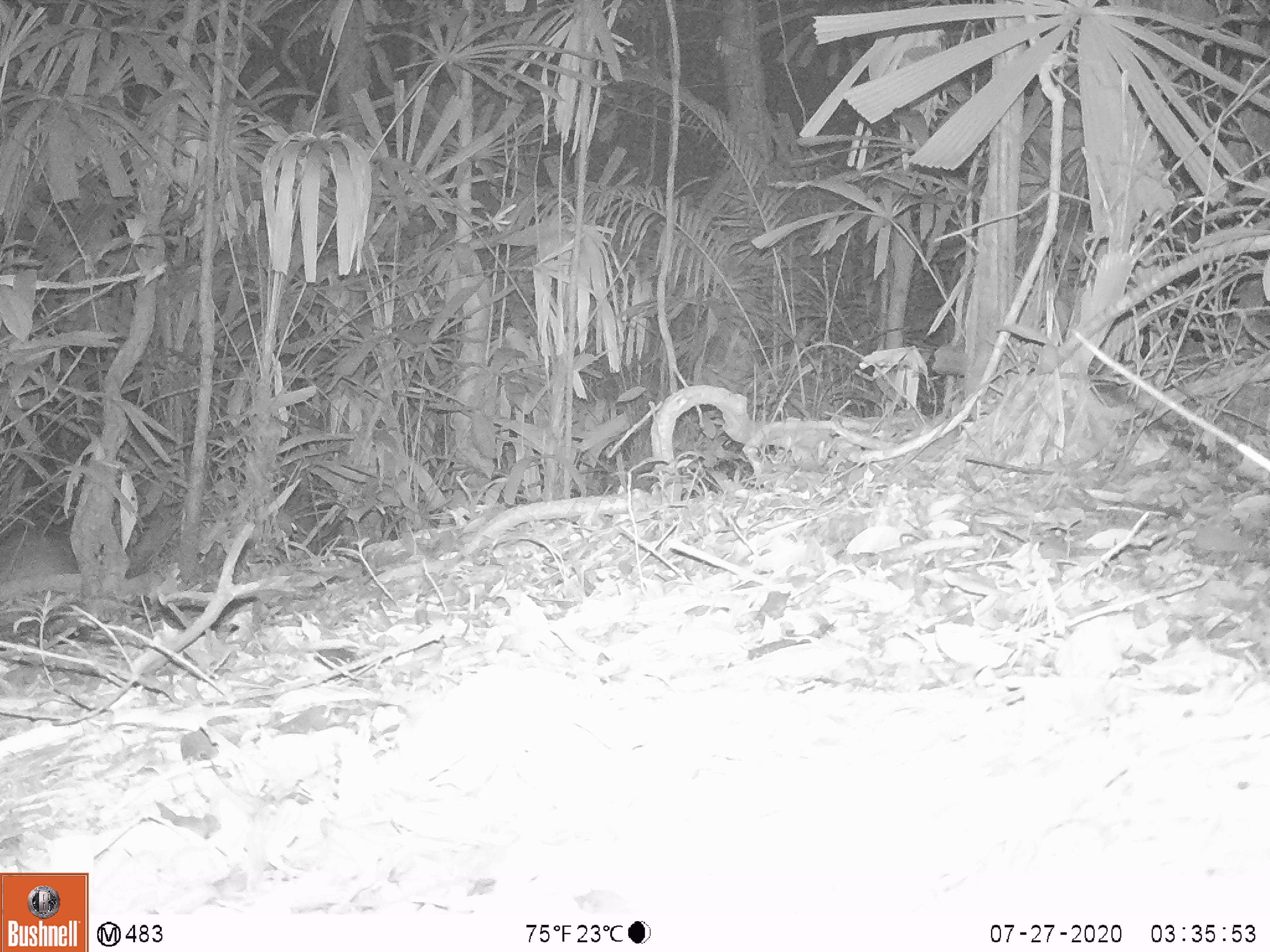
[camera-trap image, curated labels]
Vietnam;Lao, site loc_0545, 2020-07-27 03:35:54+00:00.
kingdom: Animalia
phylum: Chordata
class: Mammalia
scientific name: Mammalia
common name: mammal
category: unidentified small mammal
Unidentified small mammal (mammal) (Mammalia). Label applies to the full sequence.